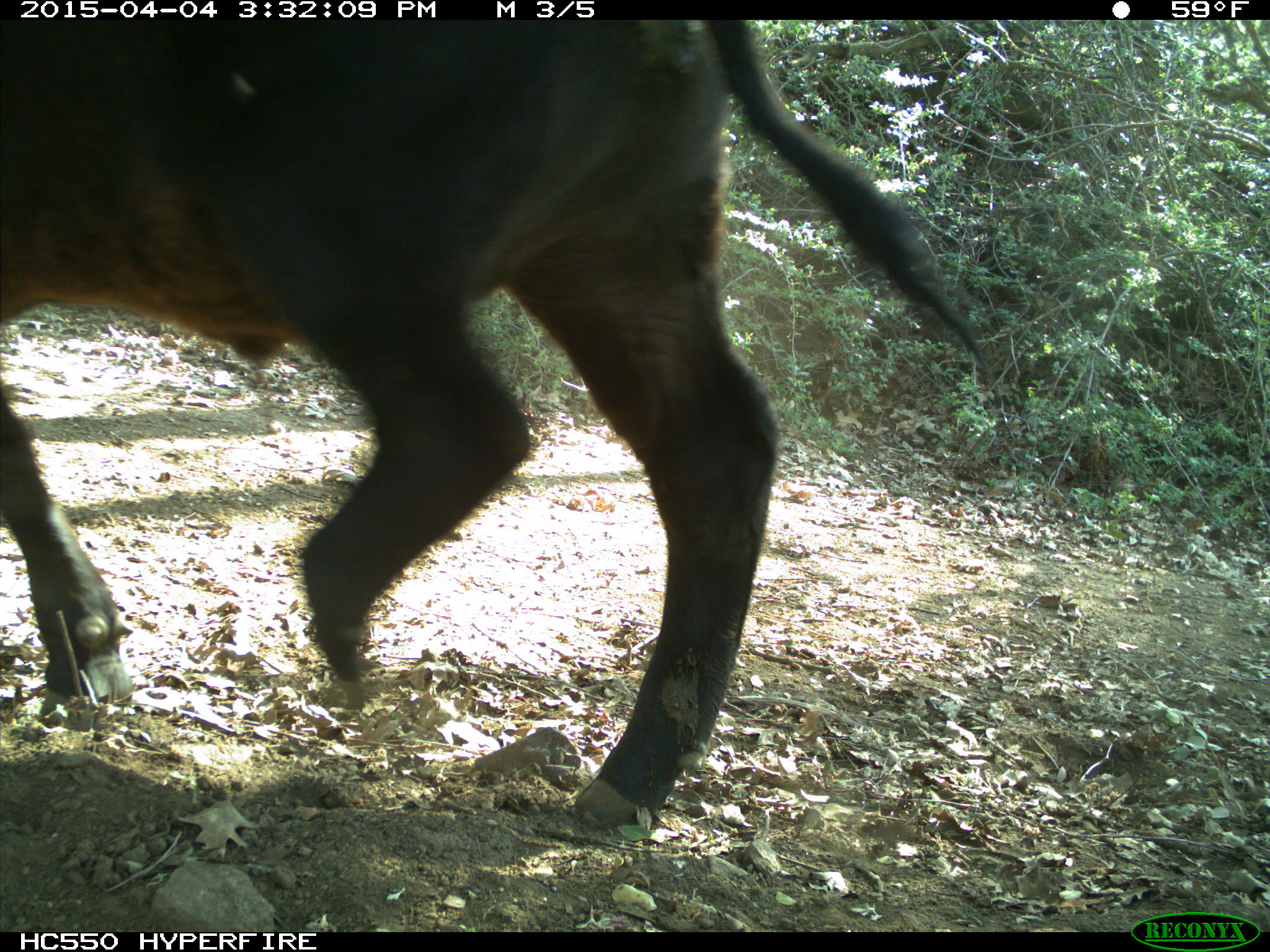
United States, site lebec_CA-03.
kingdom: Animalia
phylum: Chordata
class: Mammalia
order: Artiodactyla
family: Bovidae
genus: Bos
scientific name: Bos taurus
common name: domestic cow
Bos taurus (domestic cow).